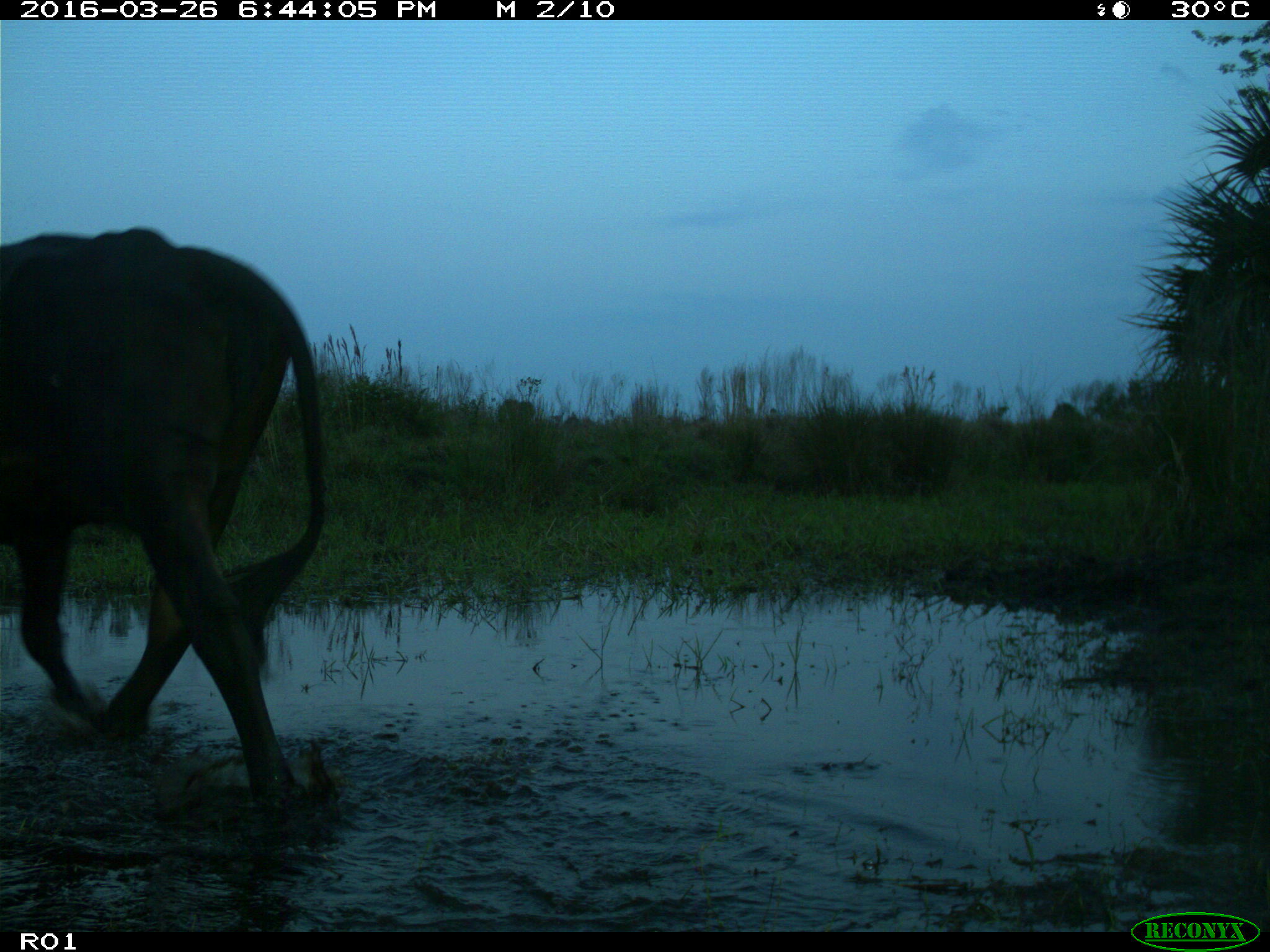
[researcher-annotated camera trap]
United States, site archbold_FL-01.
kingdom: Animalia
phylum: Chordata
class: Mammalia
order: Artiodactyla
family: Bovidae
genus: Bos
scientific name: Bos taurus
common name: domestic cow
Bos taurus (domestic cow).